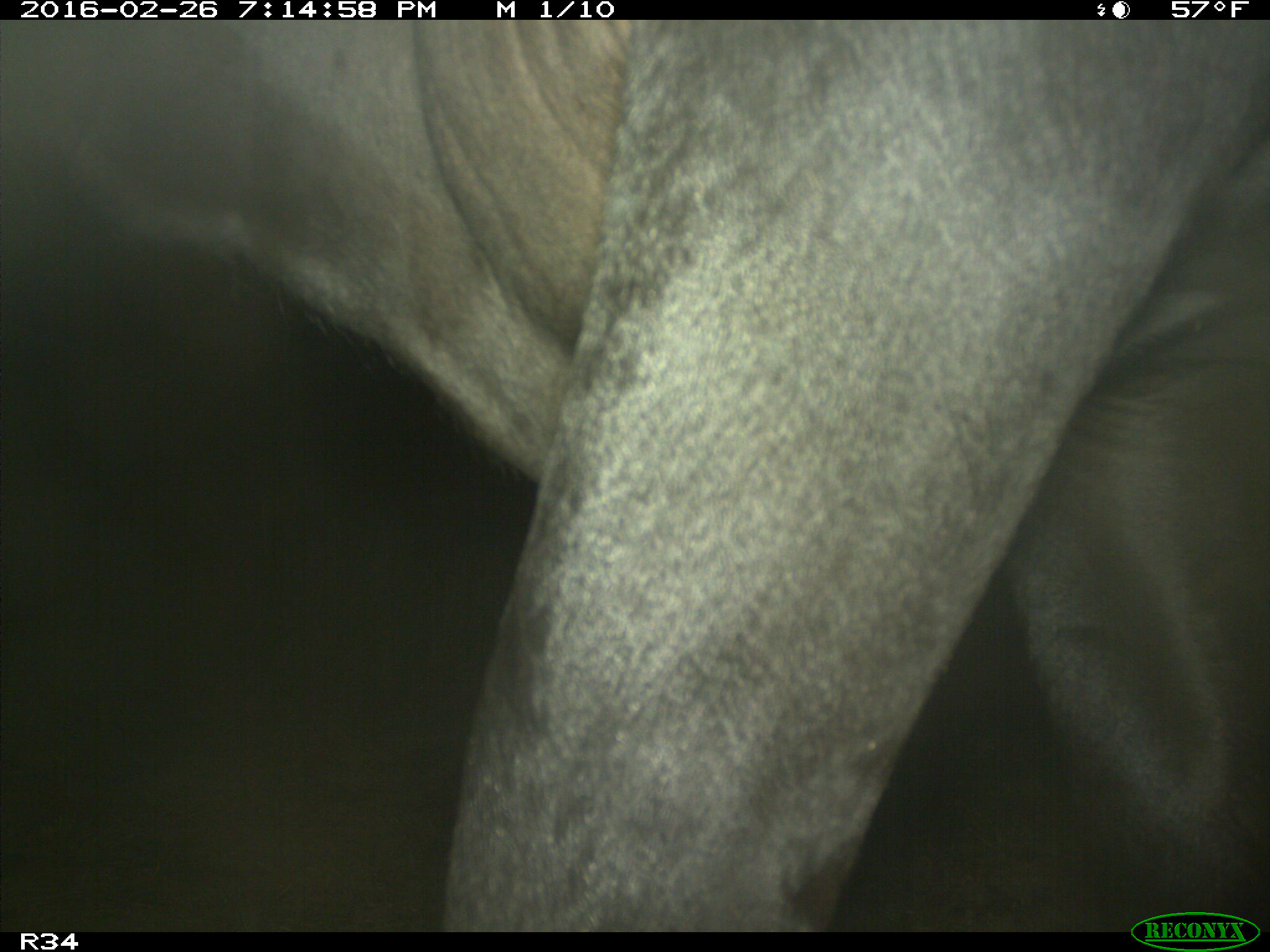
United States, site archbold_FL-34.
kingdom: Animalia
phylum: Chordata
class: Mammalia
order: Artiodactyla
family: Bovidae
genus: Bos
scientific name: Bos taurus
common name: domestic cow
Bos taurus (domestic cow).